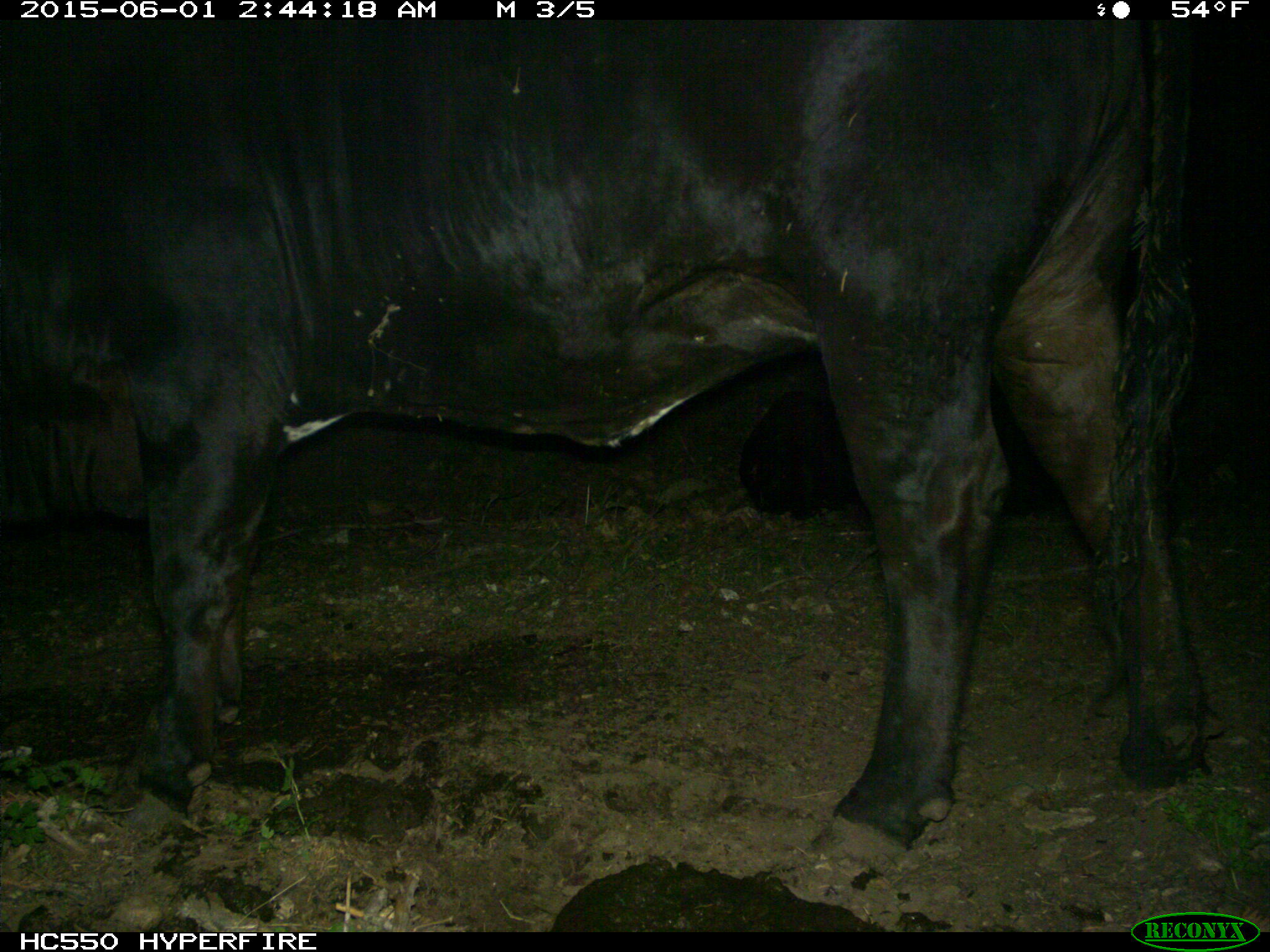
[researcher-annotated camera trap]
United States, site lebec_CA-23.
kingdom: Animalia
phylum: Chordata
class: Mammalia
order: Artiodactyla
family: Bovidae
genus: Bos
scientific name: Bos taurus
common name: domestic cow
Bos taurus (domestic cow).